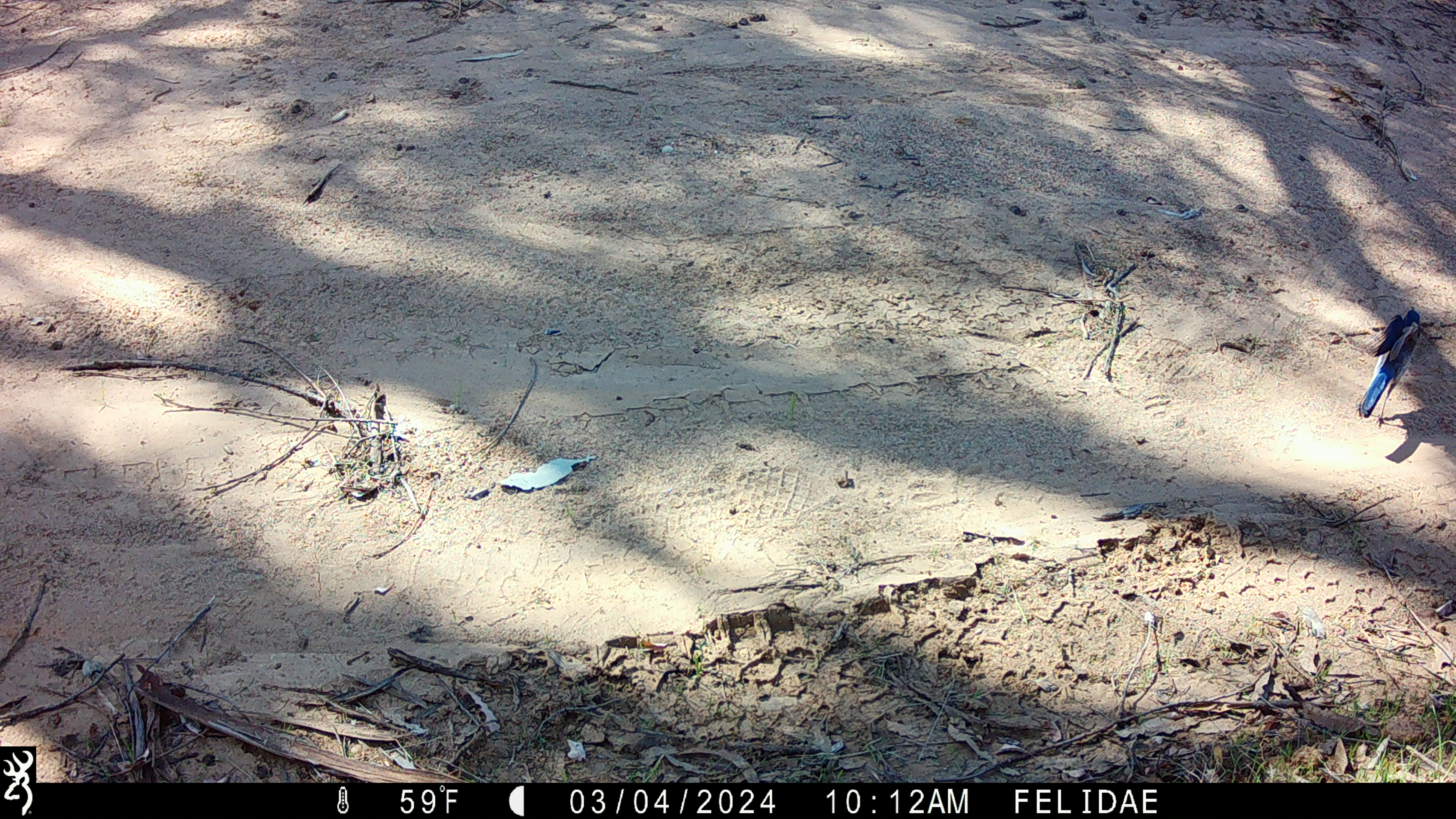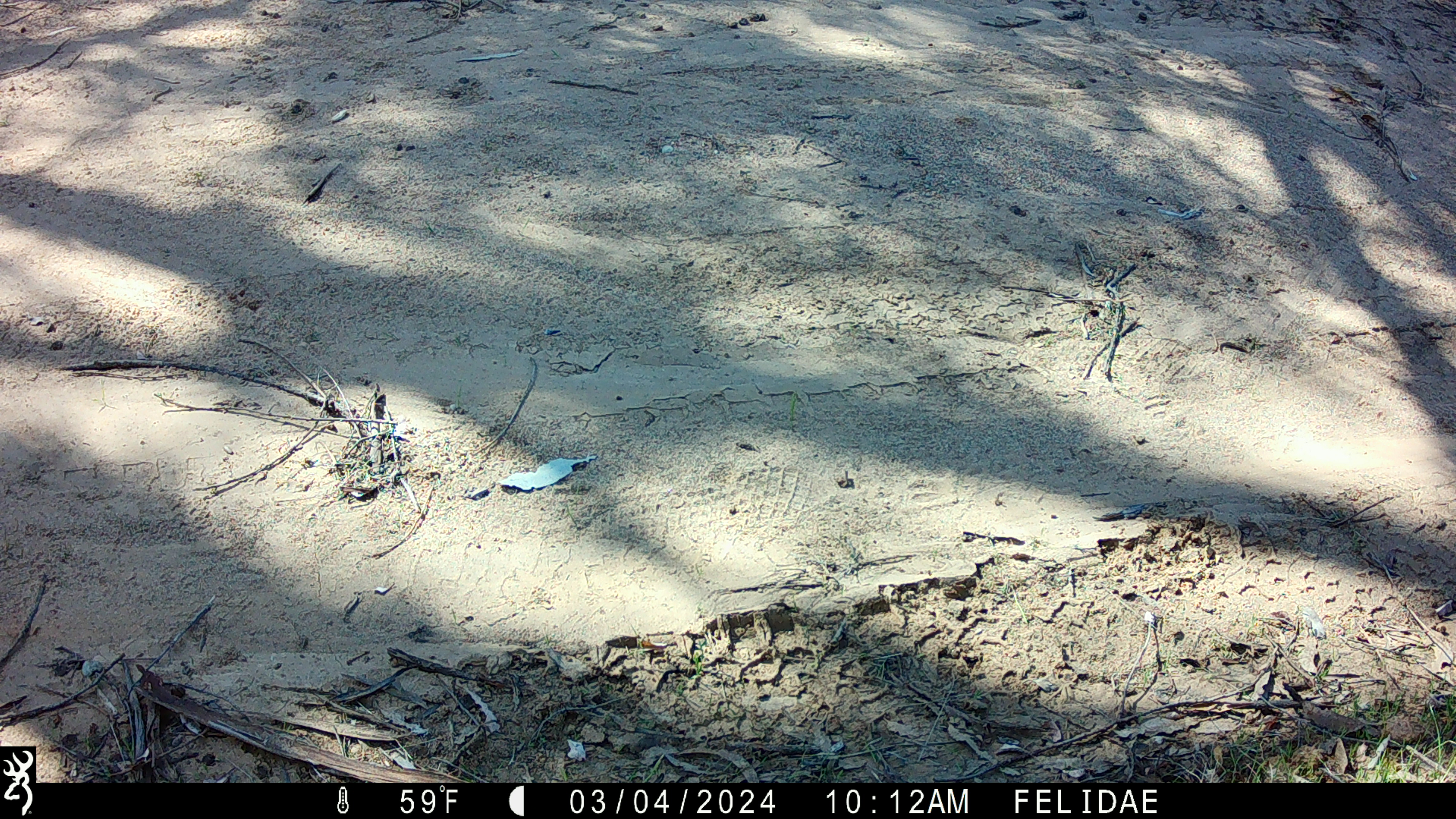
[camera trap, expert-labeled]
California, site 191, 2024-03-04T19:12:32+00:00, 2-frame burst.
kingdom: Animalia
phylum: Chordata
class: Aves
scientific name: Aves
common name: bird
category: unknown bird